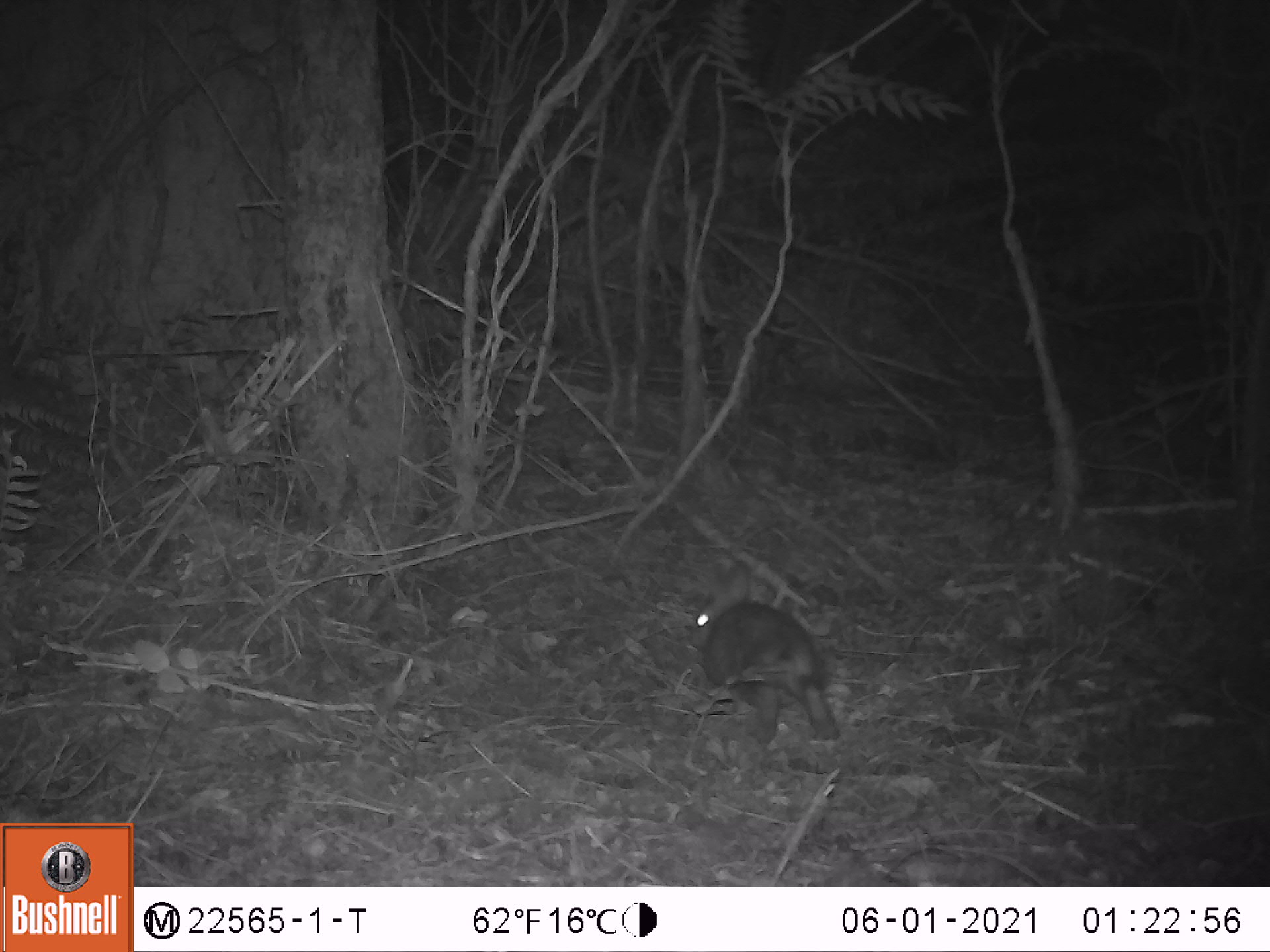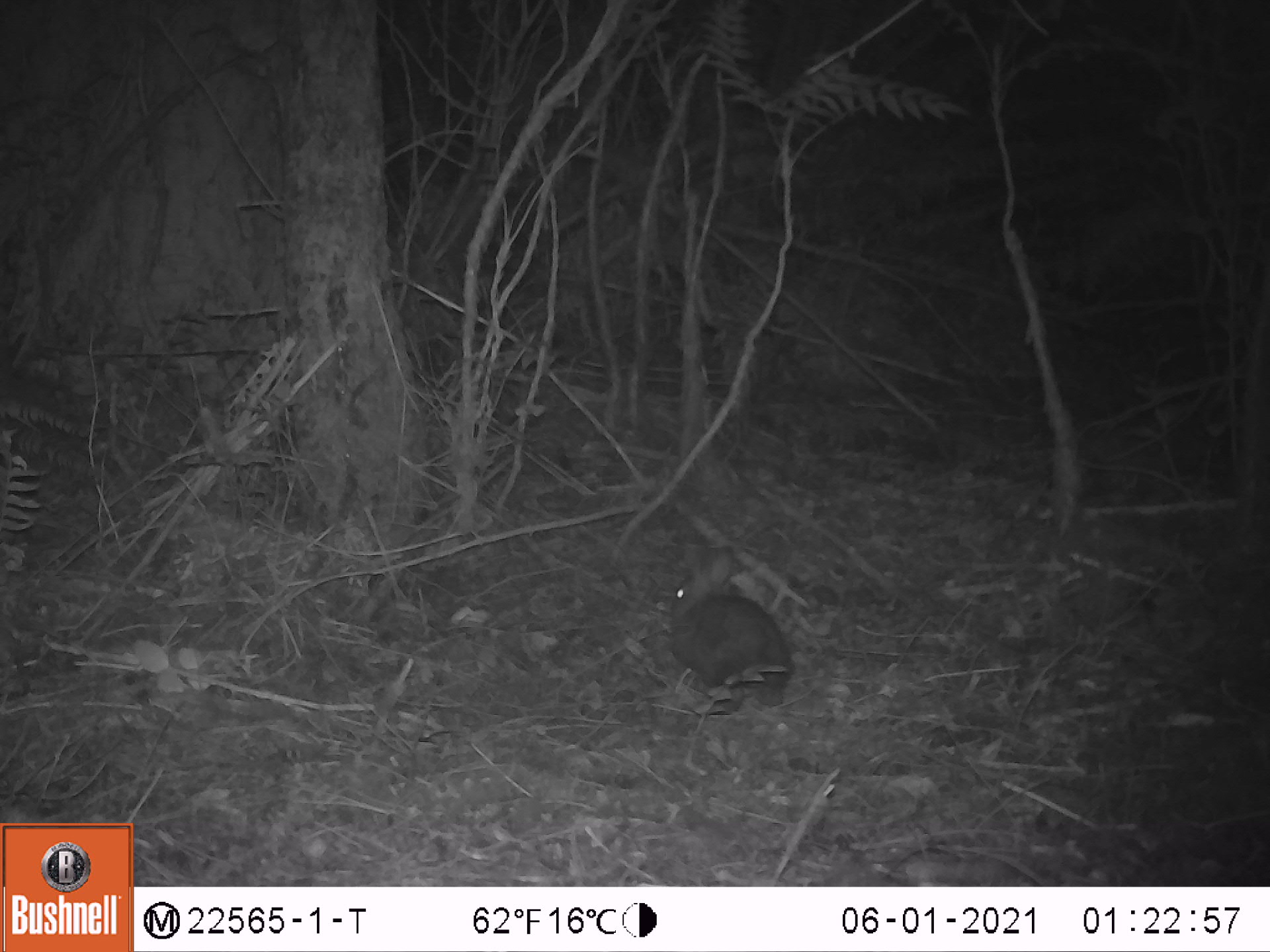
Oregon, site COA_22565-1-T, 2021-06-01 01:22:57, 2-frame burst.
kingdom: Animalia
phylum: Chordata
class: Mammalia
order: Lagomorpha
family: Leporidae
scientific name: Leporidae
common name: hares and rabbits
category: leporidae family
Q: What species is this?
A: Leporidae family (hares and rabbits) (Leporidae).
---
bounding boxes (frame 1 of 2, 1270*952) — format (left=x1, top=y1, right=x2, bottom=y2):
leporidae family: (left=683, top=562, right=844, bottom=743)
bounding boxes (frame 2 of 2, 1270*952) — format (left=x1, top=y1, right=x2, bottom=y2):
leporidae family: (left=653, top=546, right=802, bottom=706)